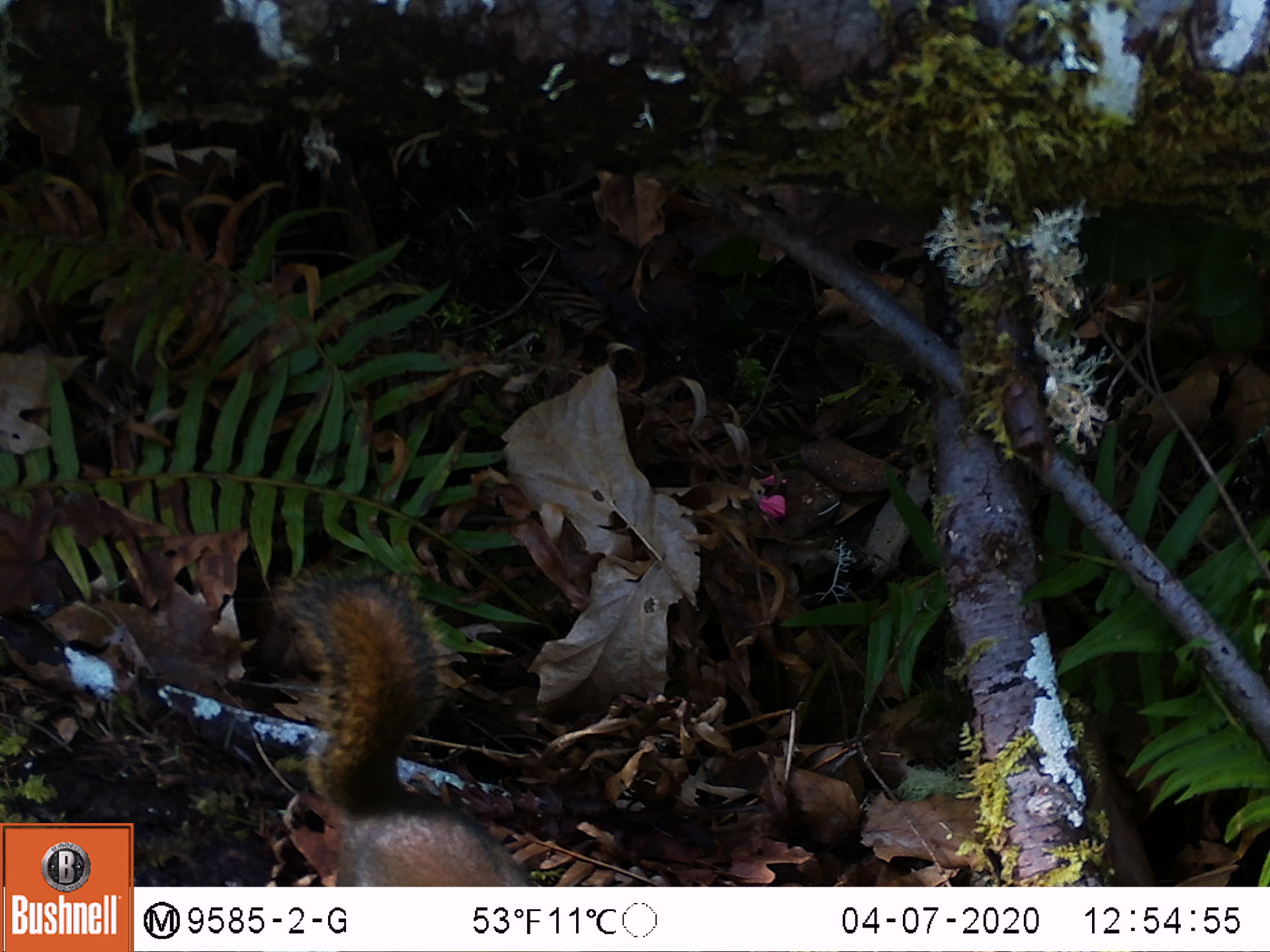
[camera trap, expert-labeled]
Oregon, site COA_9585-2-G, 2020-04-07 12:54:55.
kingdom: Animalia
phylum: Chordata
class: Mammalia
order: Rodentia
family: Sciuridae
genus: Tamiasciurus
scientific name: Tamiasciurus douglasii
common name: douglas squirrel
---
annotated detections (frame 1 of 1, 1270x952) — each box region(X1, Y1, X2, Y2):
douglas squirrel: region(280, 564, 527, 880)